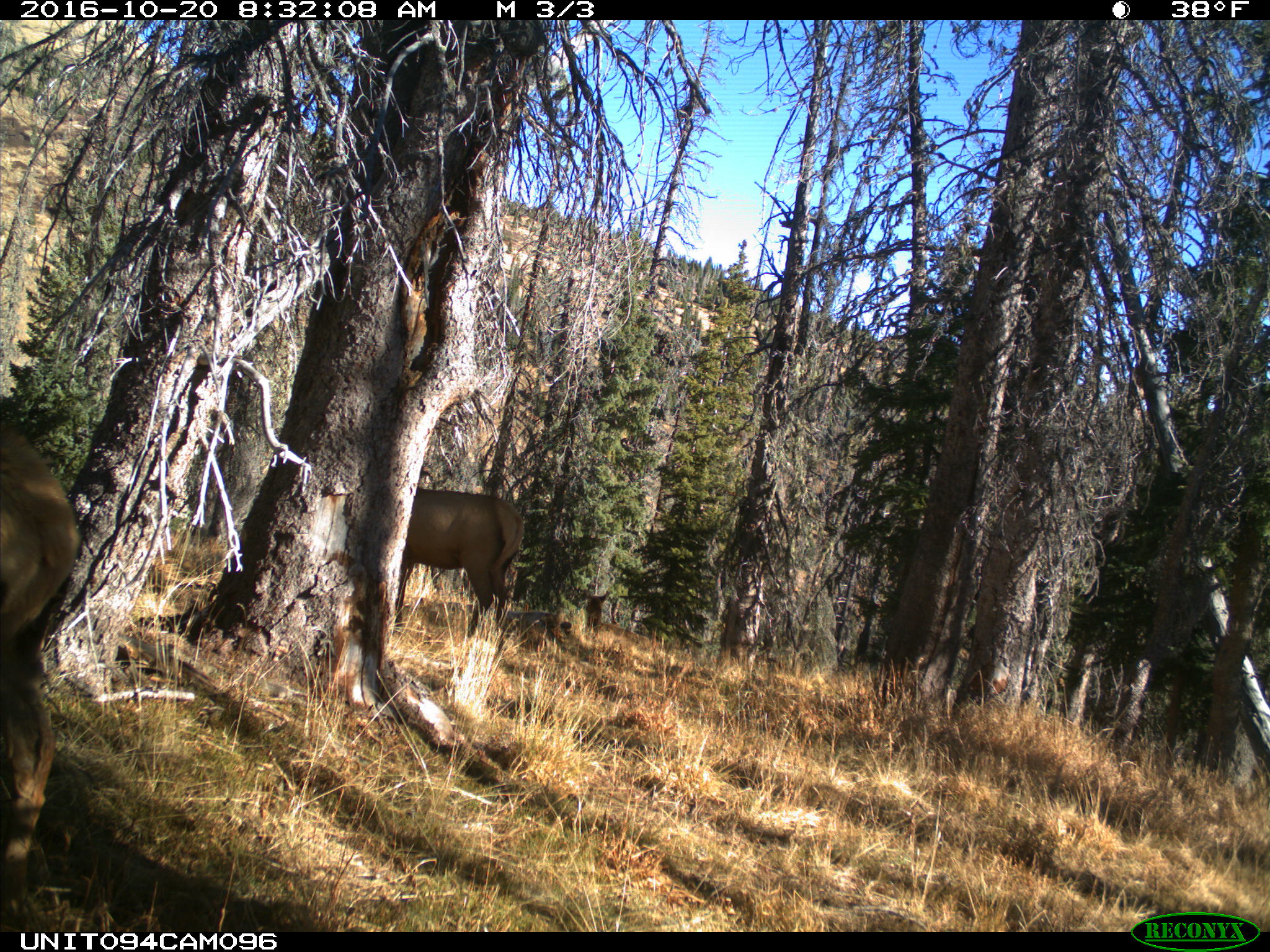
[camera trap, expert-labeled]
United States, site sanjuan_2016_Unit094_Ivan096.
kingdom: Animalia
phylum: Chordata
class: Mammalia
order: Artiodactyla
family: Cervidae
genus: Cervus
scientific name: Cervus elaphus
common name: red deer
Cervus elaphus (red deer).